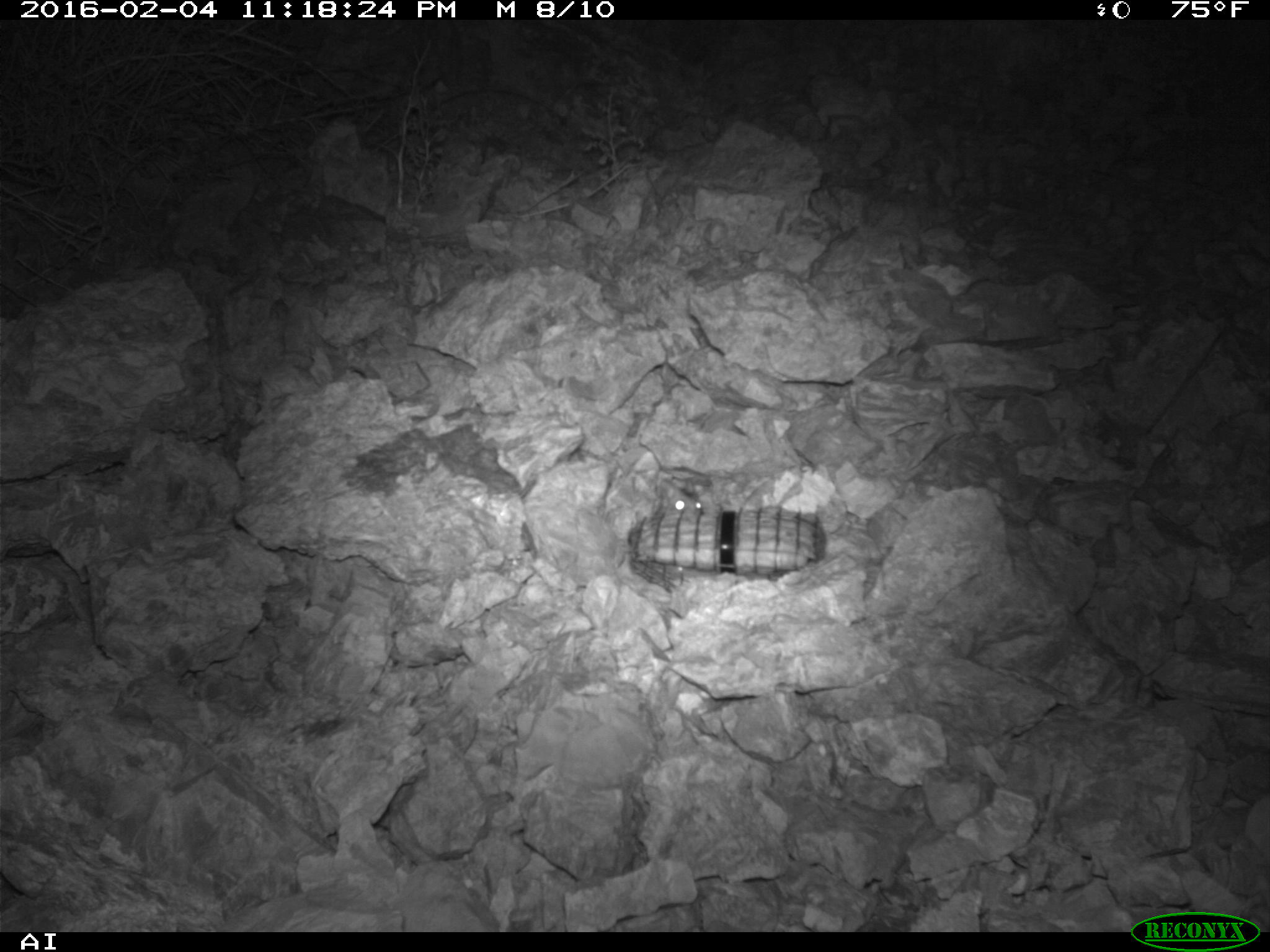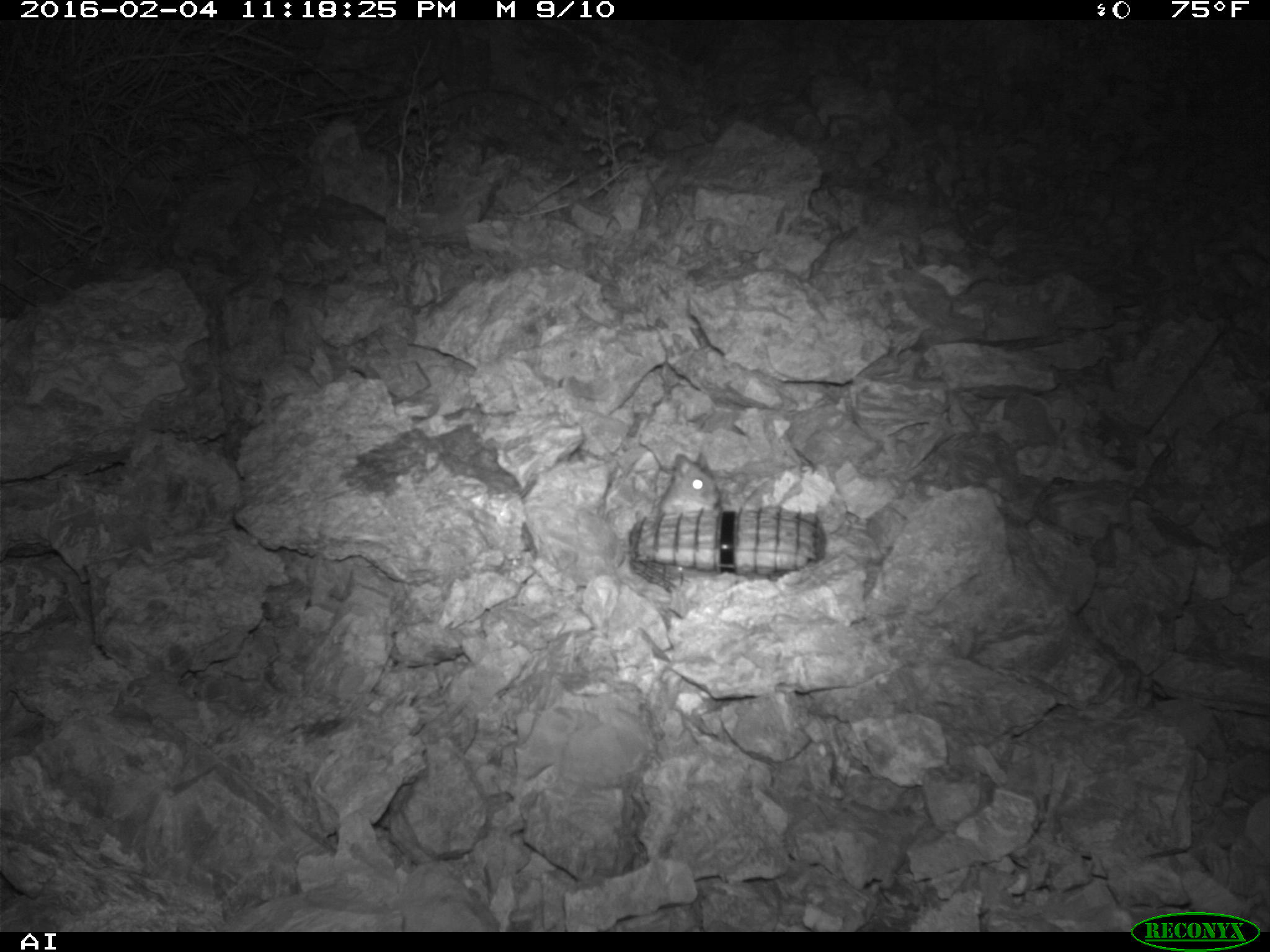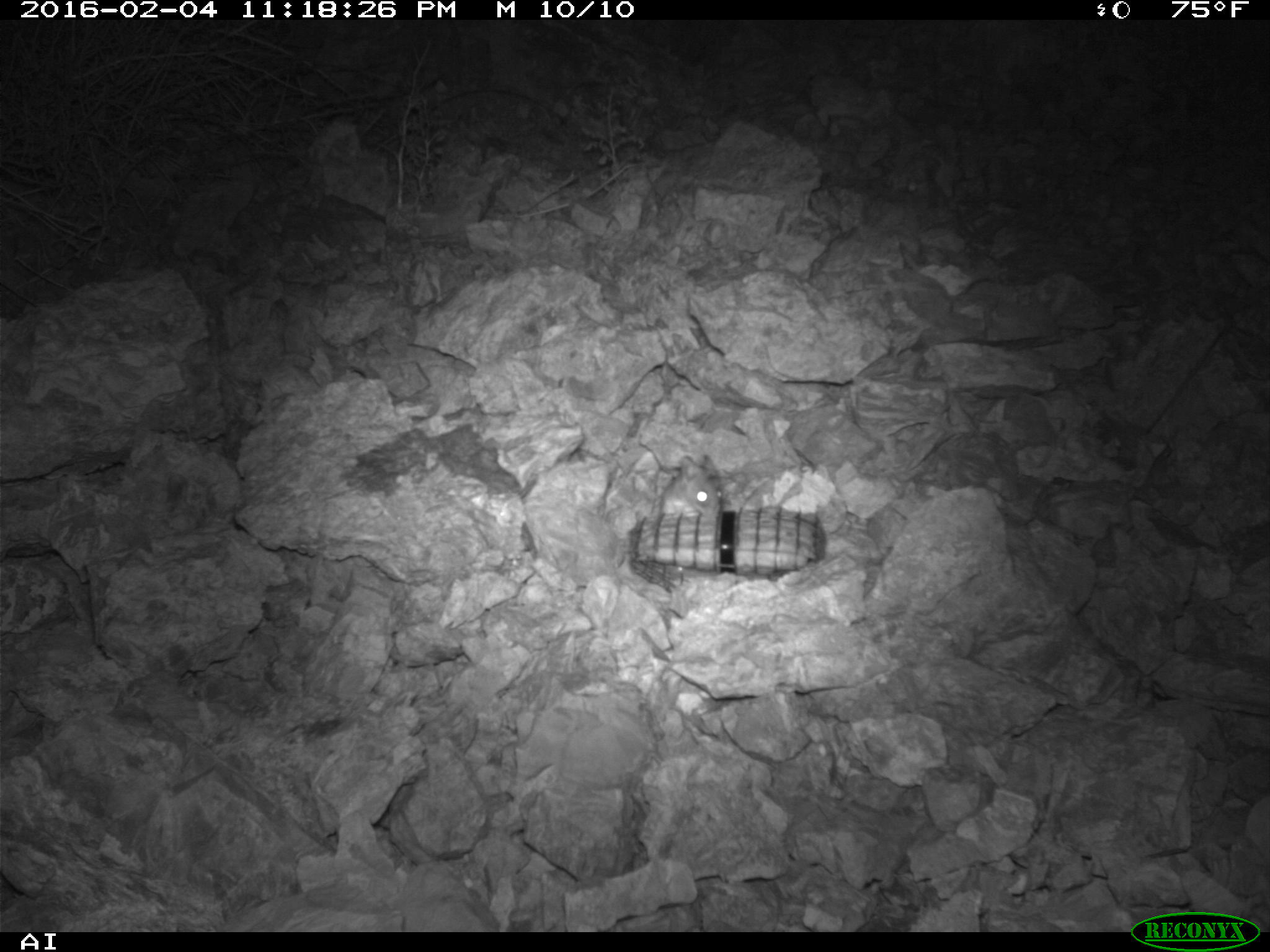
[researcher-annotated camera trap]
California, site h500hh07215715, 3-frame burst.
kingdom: Animalia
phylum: Chordata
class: Mammalia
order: Rodentia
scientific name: Rodentia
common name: rodent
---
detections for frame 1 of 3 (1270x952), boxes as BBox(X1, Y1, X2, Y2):
rodent: BBox(649, 475, 705, 517)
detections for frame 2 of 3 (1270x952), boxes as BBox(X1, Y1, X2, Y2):
rodent: BBox(656, 452, 722, 514)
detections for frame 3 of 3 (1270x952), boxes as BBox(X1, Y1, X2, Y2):
rodent: BBox(660, 453, 726, 518)